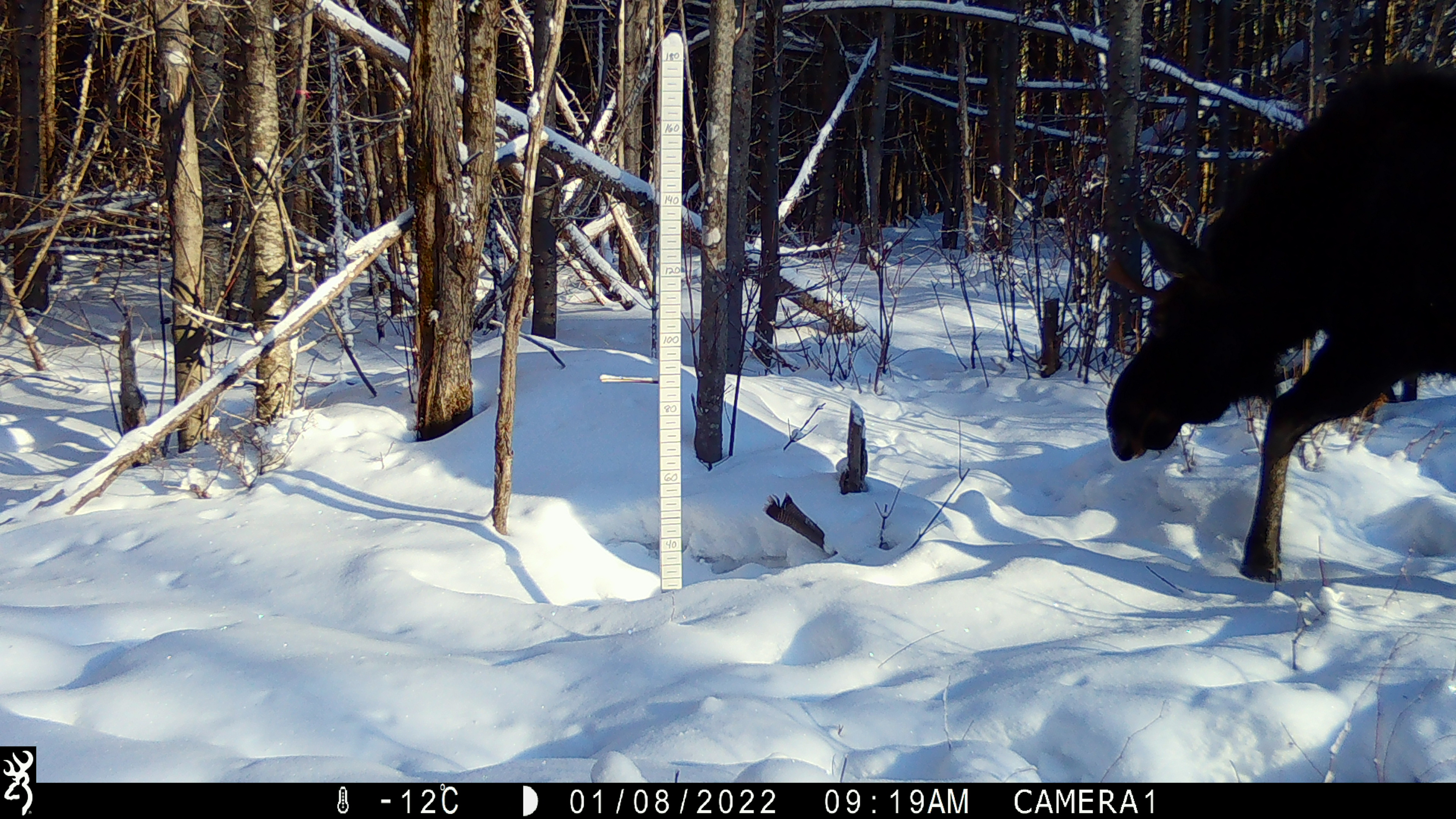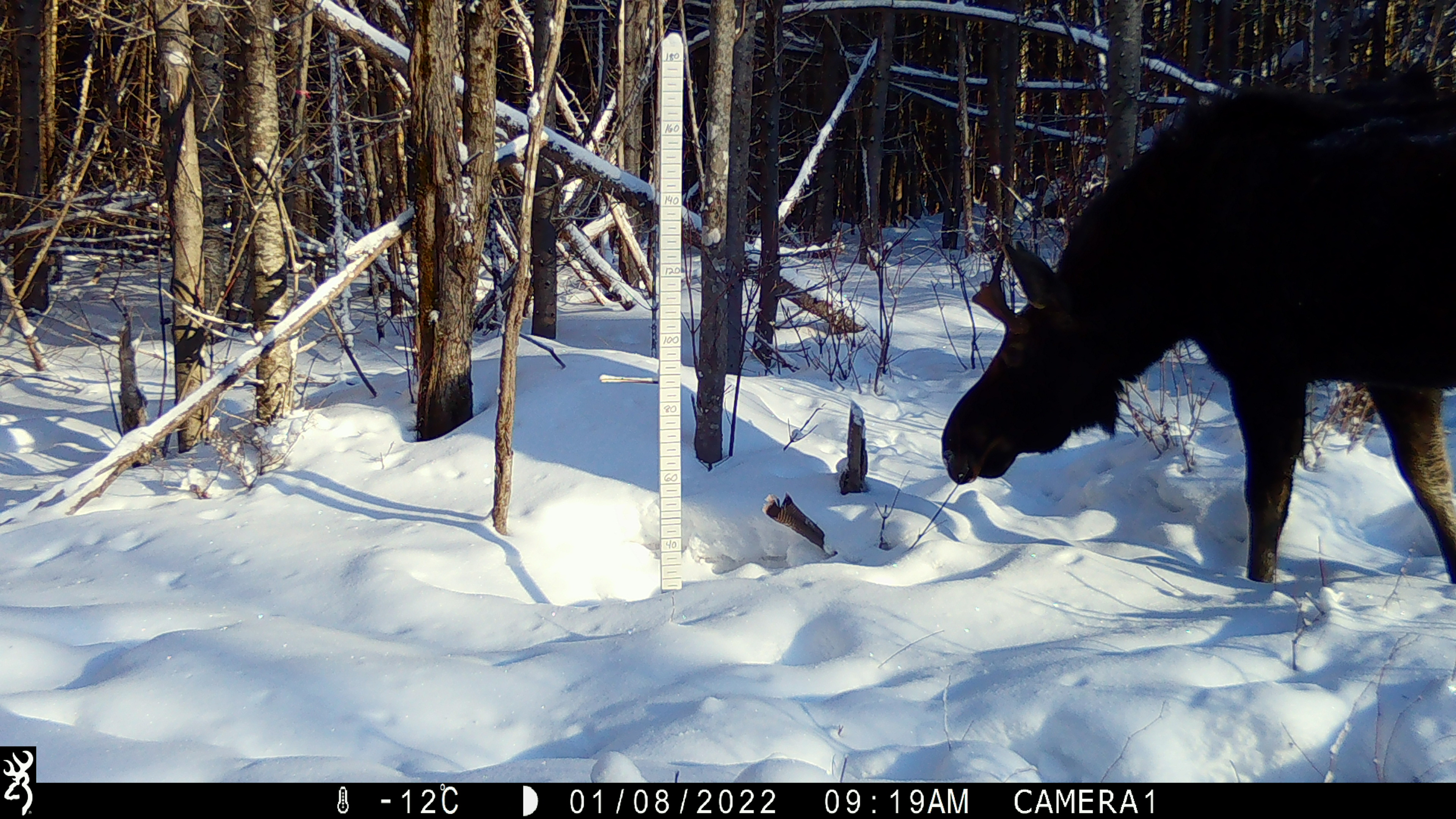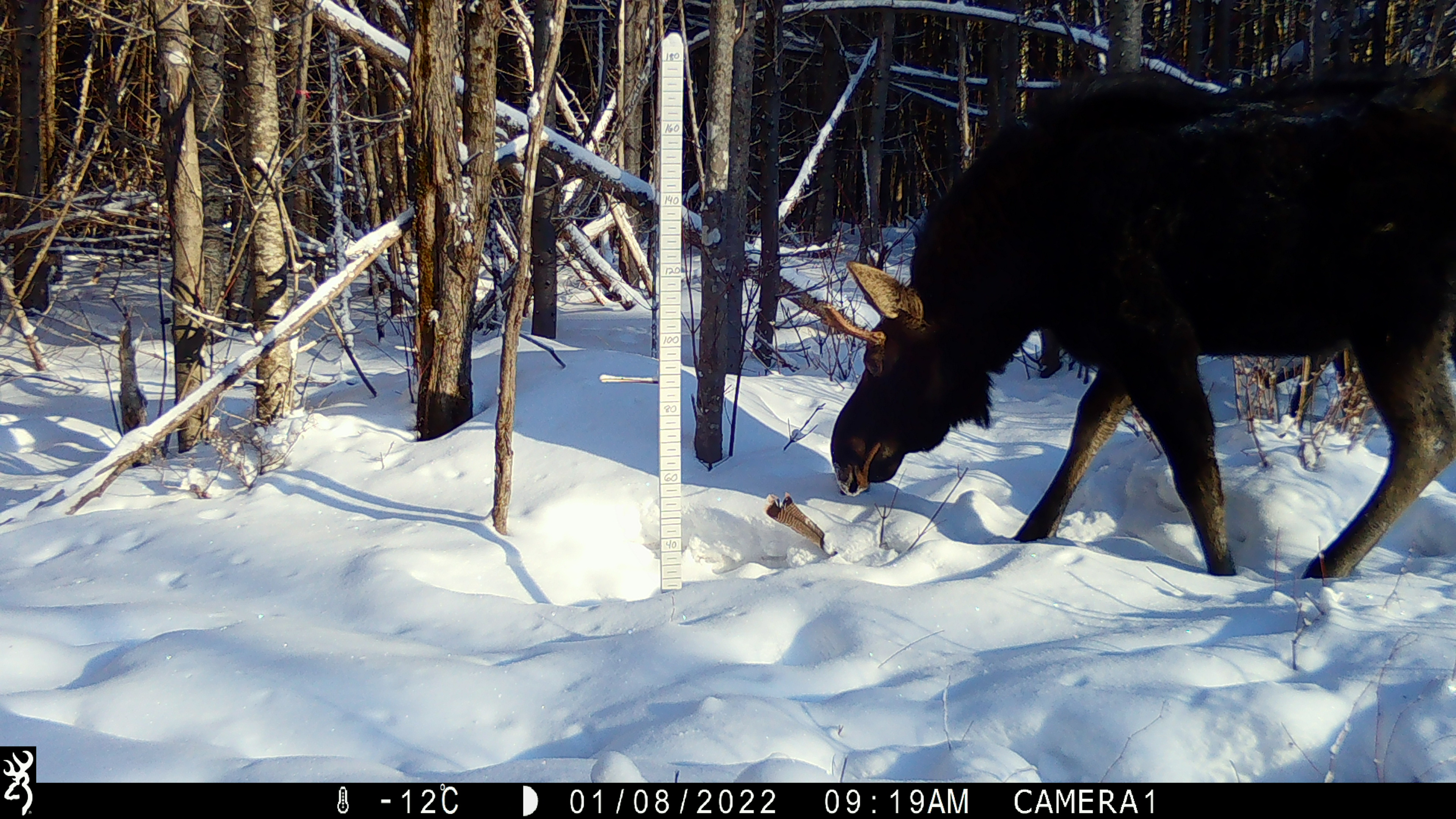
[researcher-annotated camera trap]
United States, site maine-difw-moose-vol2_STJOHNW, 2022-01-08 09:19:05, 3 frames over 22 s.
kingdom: Animalia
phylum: Chordata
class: Mammalia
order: Artiodactyla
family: Cervidae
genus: Alces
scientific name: Alces alces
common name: moose